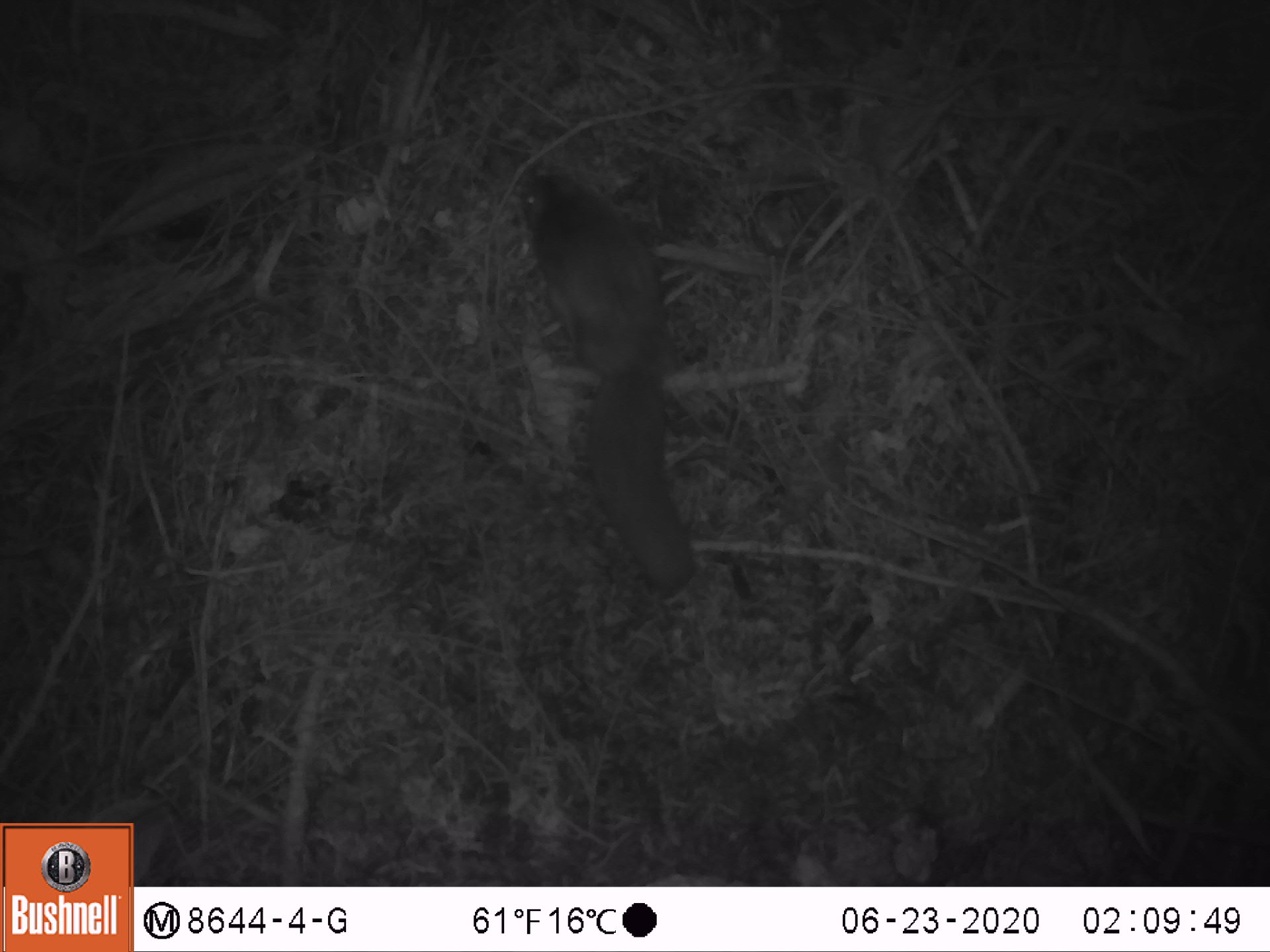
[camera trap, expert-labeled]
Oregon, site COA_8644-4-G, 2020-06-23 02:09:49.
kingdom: Animalia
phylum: Chordata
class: Mammalia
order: Rodentia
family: Sciuridae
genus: Glaucomys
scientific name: Glaucomys oregonensis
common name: humboldt's flying squirrel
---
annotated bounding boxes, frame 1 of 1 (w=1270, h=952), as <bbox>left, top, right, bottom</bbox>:
humboldt's flying squirrel: <bbox>504, 150, 713, 600</bbox>